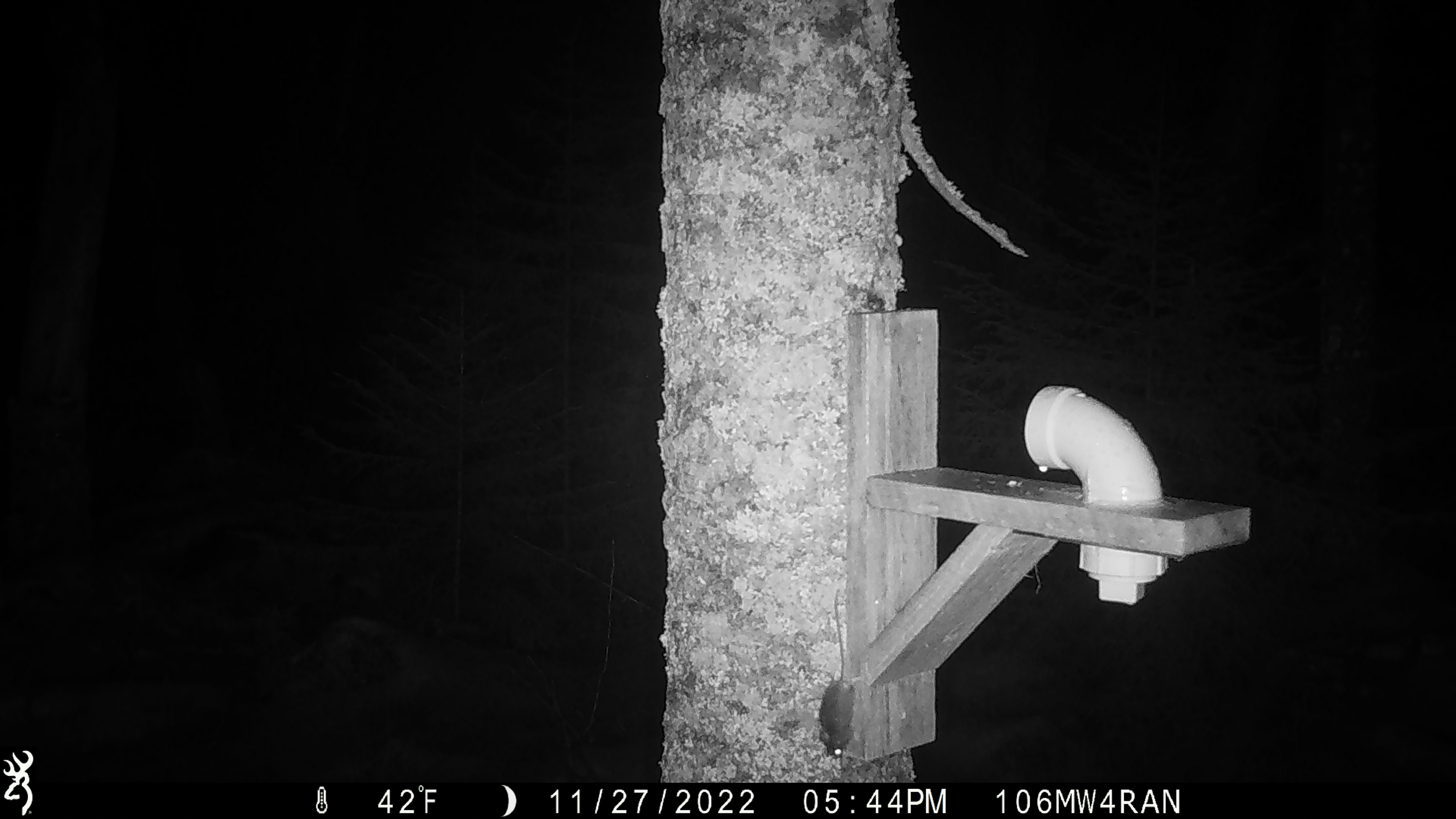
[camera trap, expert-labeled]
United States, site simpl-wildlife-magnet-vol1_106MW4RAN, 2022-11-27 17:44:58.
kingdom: Animalia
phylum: Chordata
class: Mammalia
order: Rodentia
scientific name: Rodentia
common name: mouse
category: mouse sp.